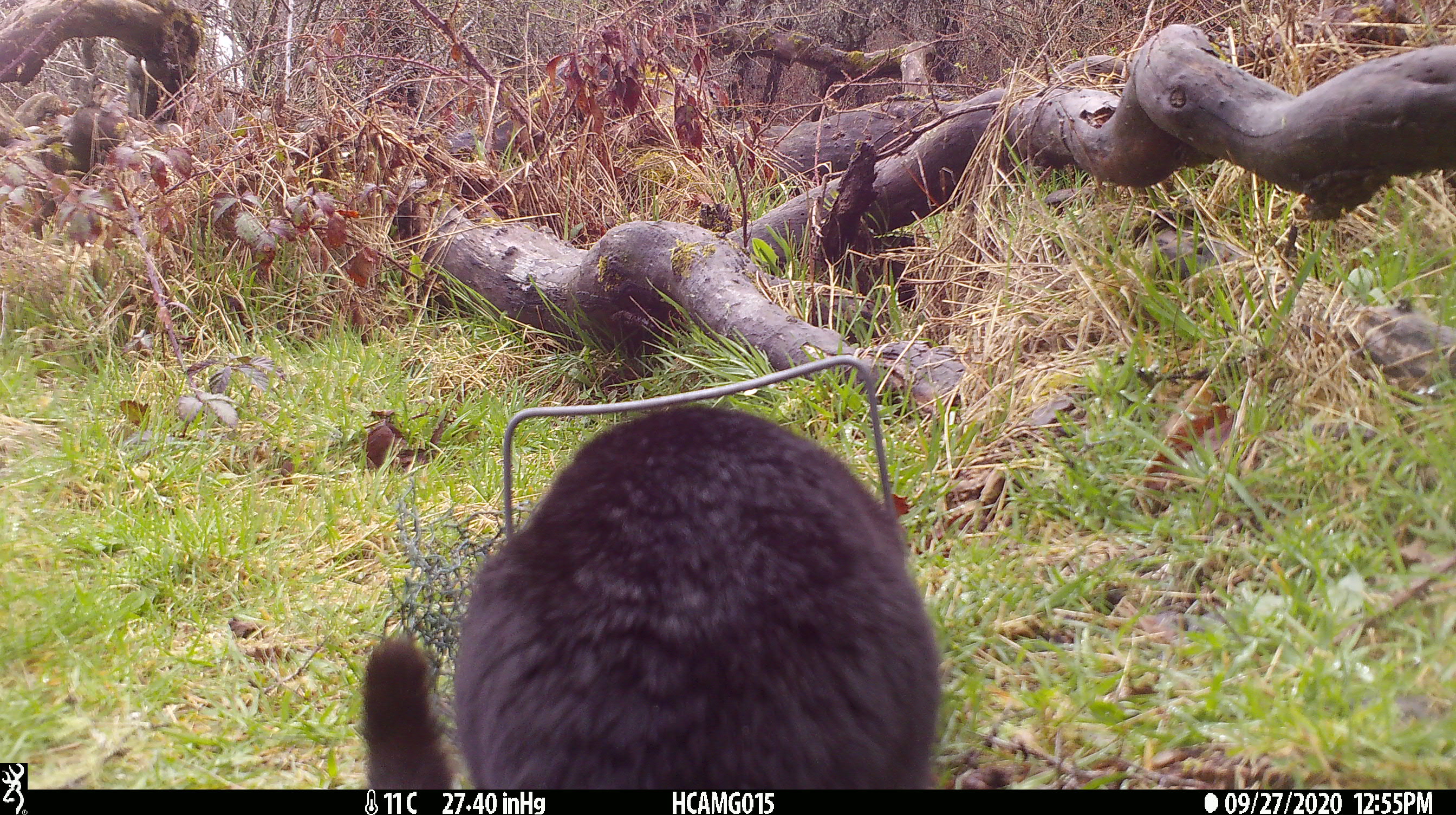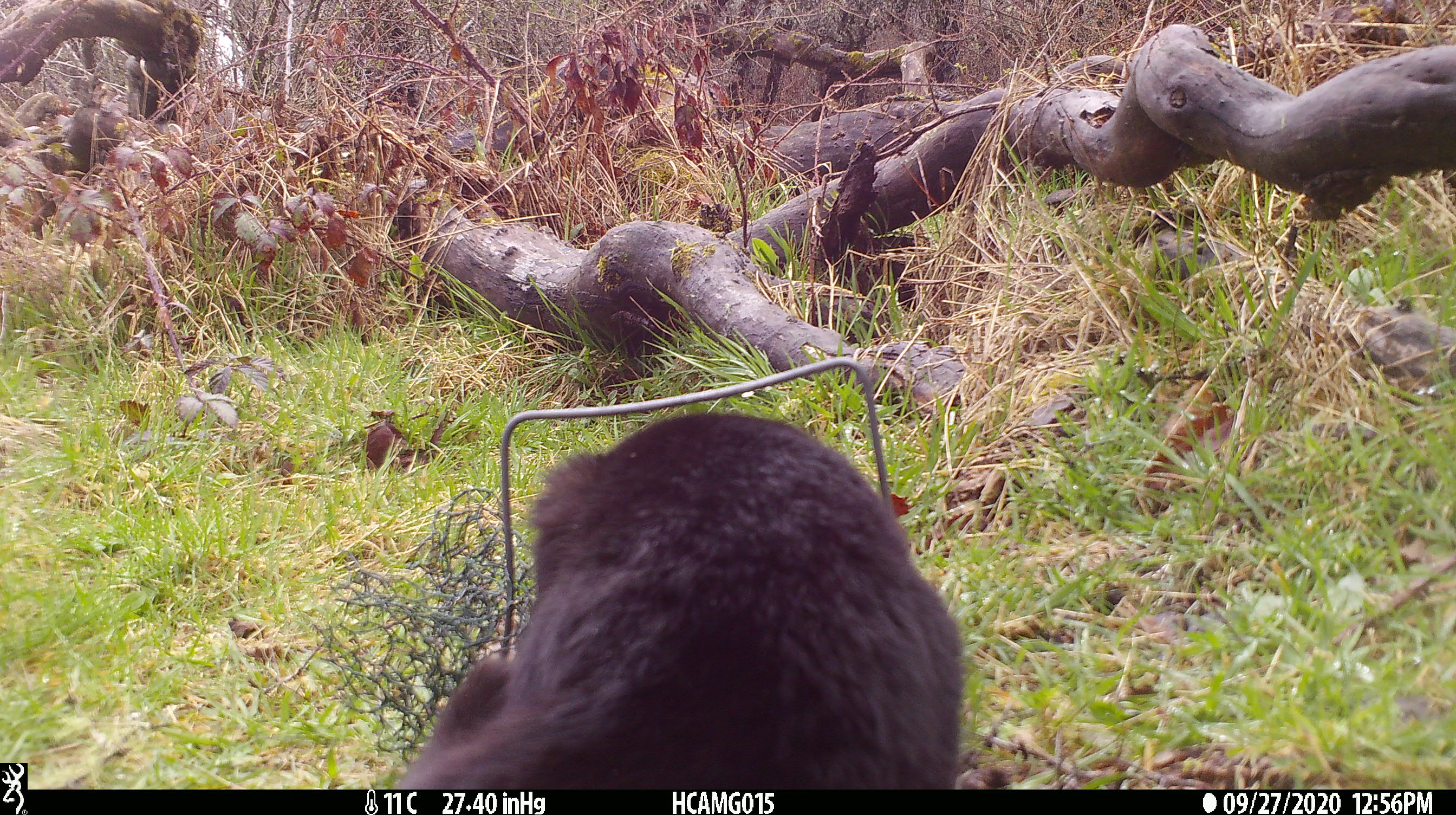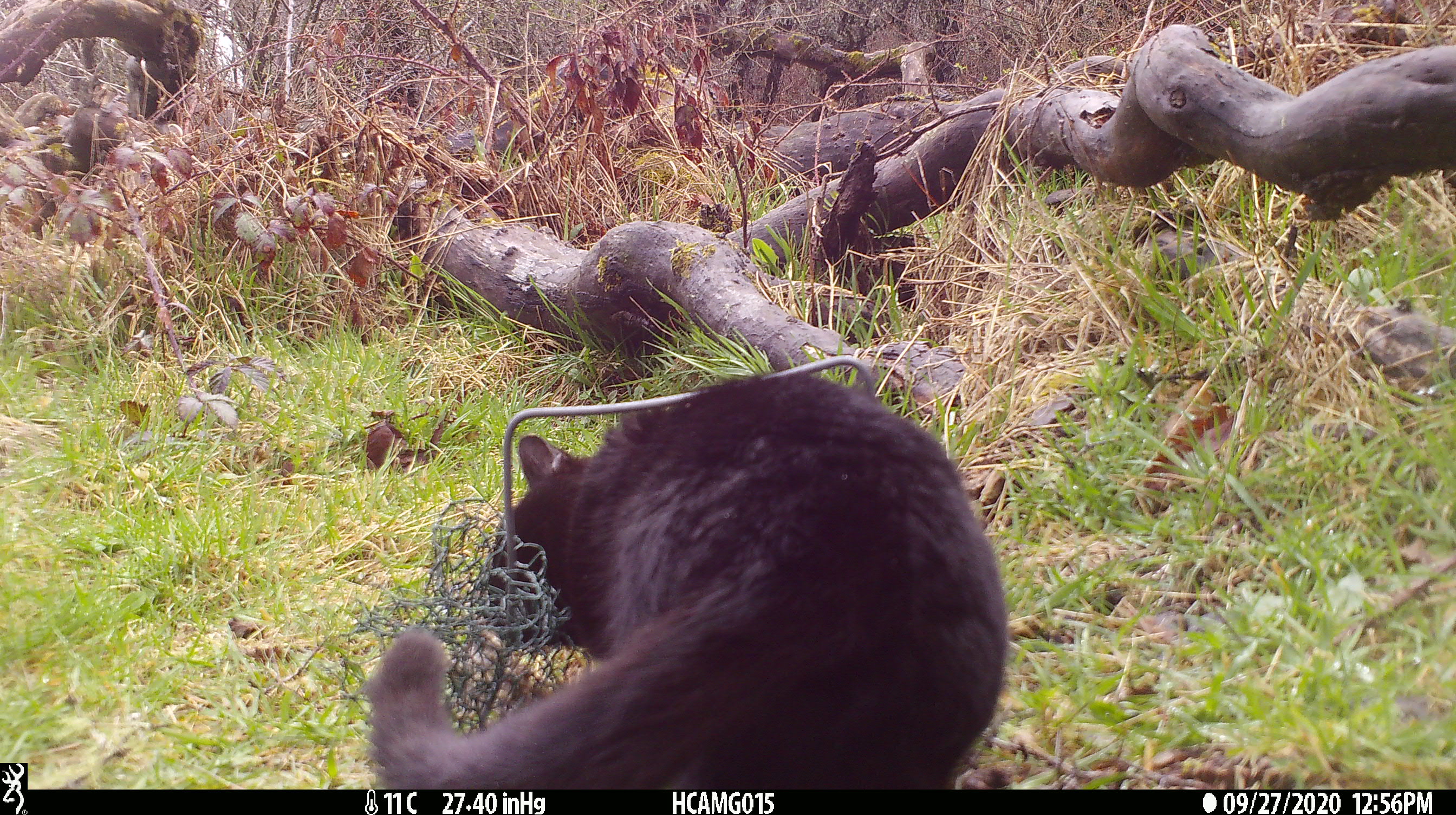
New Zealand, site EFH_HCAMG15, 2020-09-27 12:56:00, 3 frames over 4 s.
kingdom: Animalia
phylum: Chordata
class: Mammalia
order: Carnivora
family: Felidae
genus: Felis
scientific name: Felis catus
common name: domestic cat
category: cat